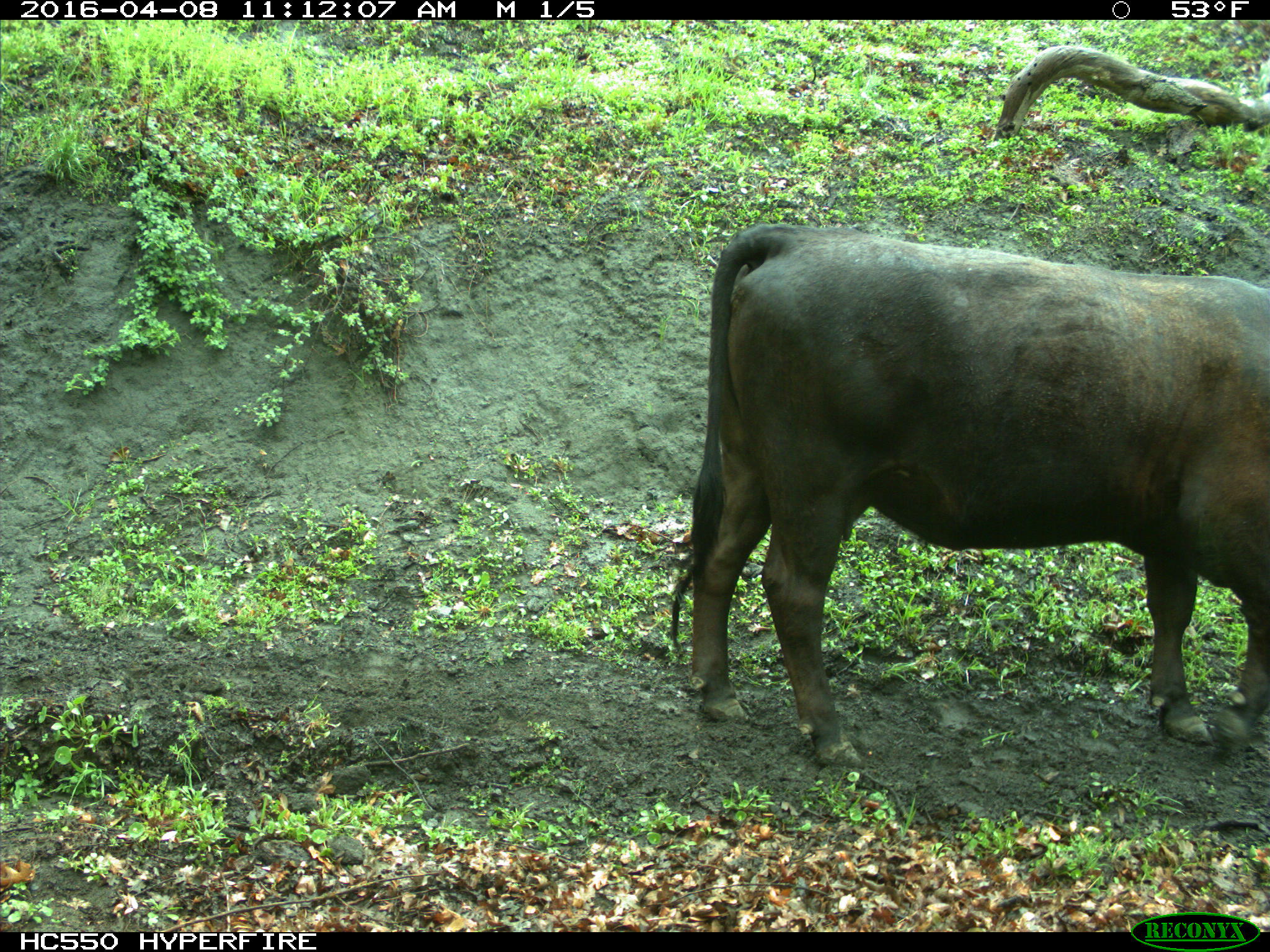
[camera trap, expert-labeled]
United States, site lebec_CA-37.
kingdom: Animalia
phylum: Chordata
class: Mammalia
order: Artiodactyla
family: Bovidae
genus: Bos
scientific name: Bos taurus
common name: domestic cow